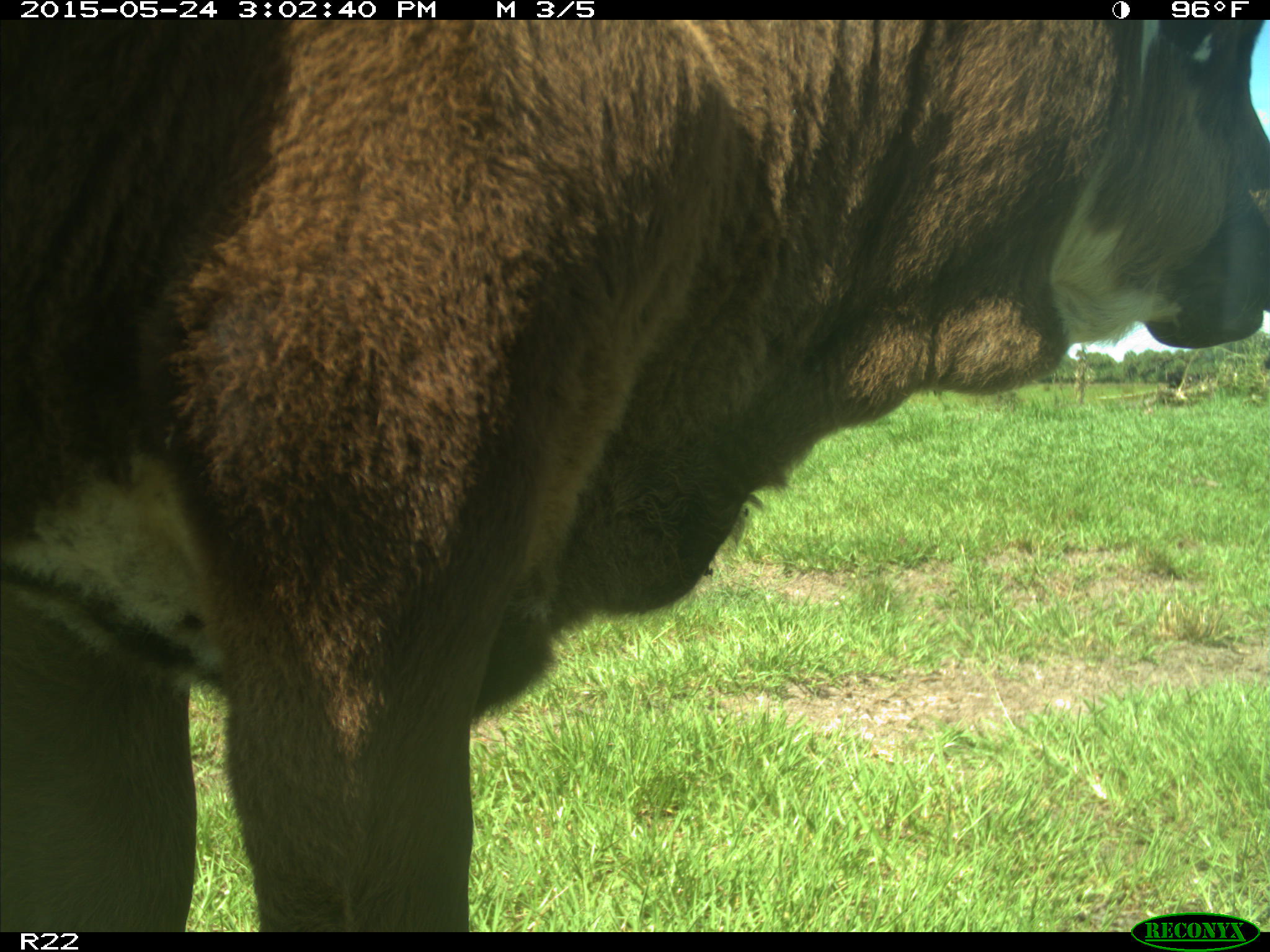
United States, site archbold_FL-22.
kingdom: Animalia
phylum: Chordata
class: Mammalia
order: Artiodactyla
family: Bovidae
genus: Bos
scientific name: Bos taurus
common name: domestic cow